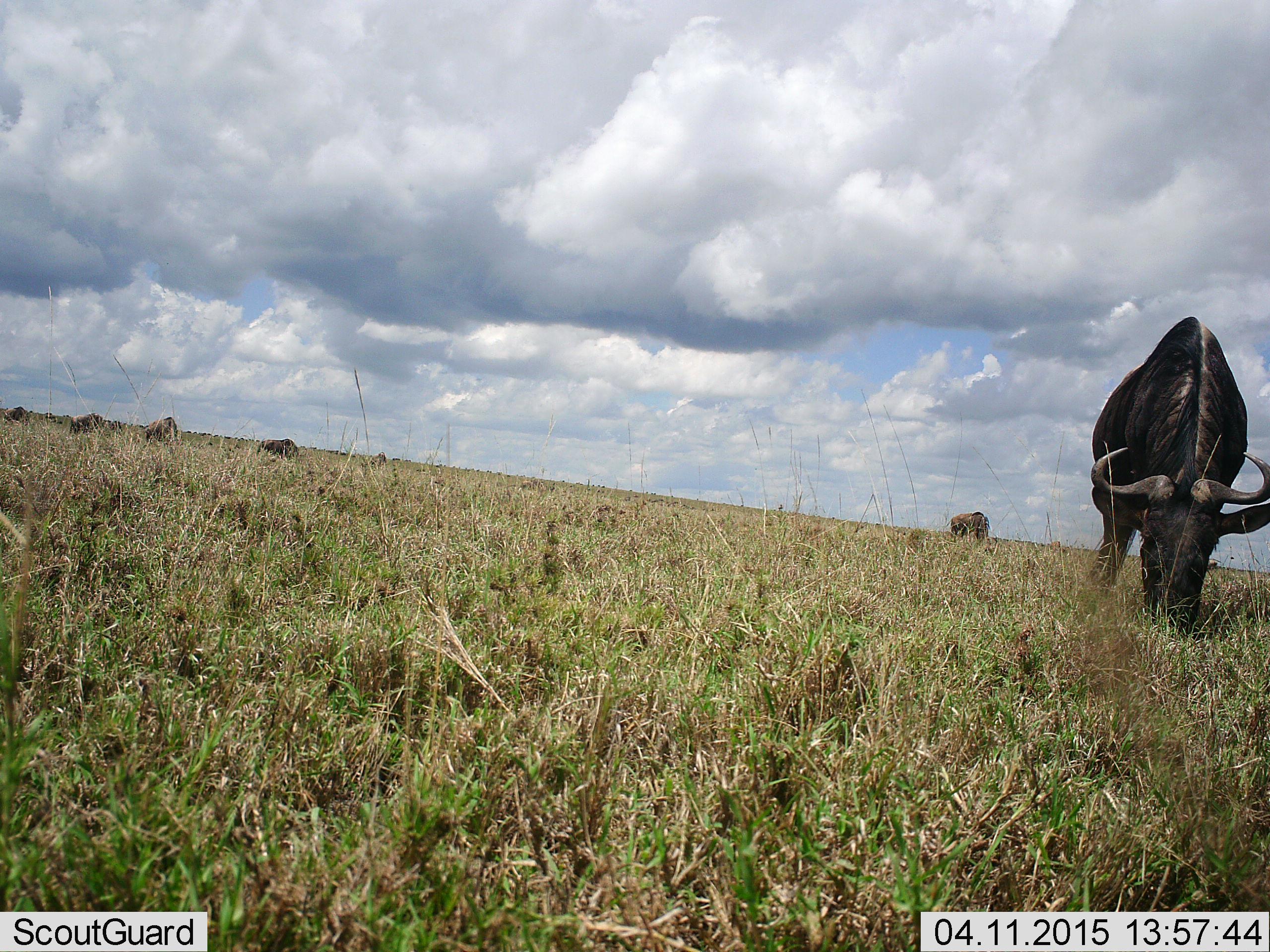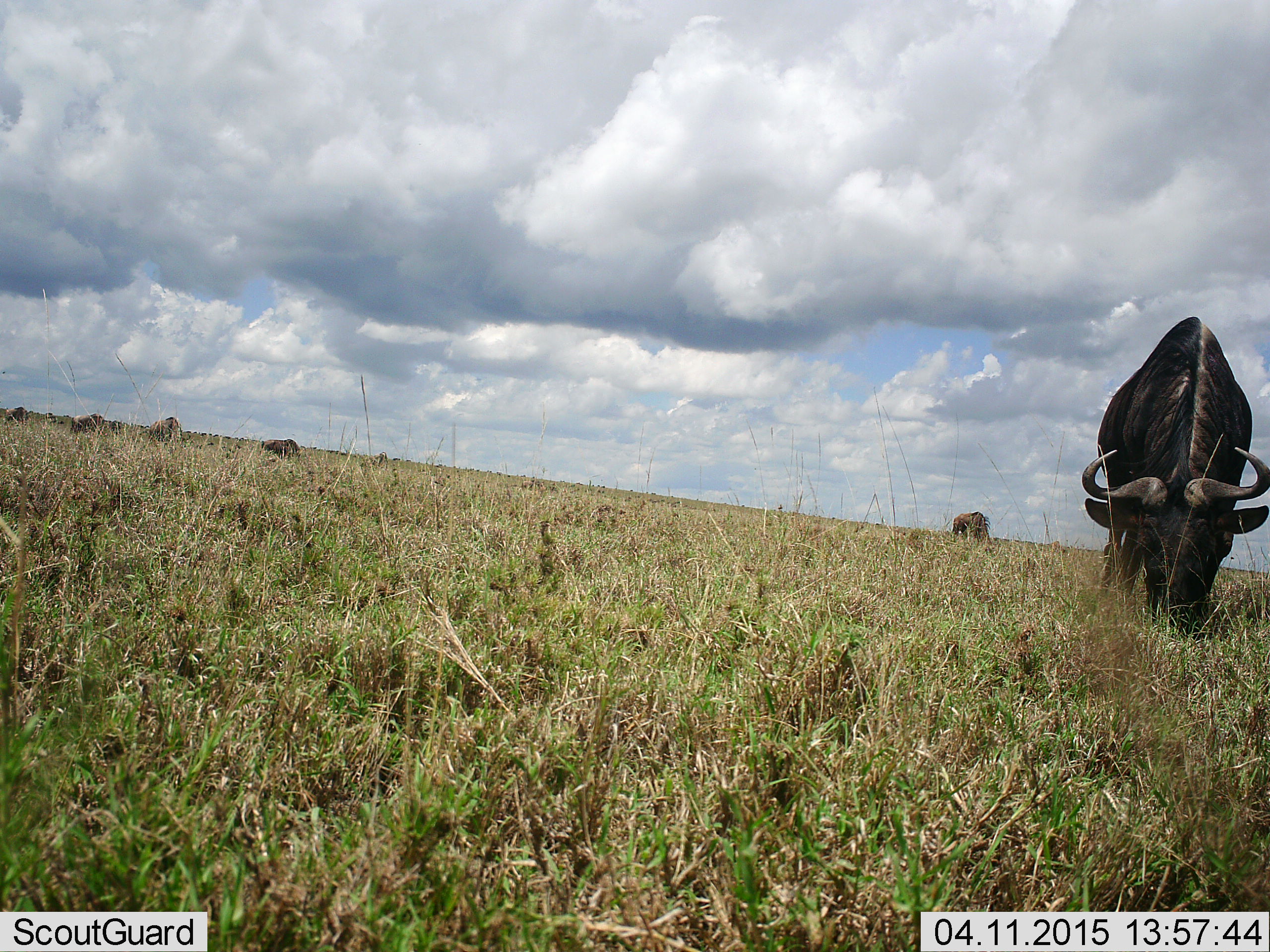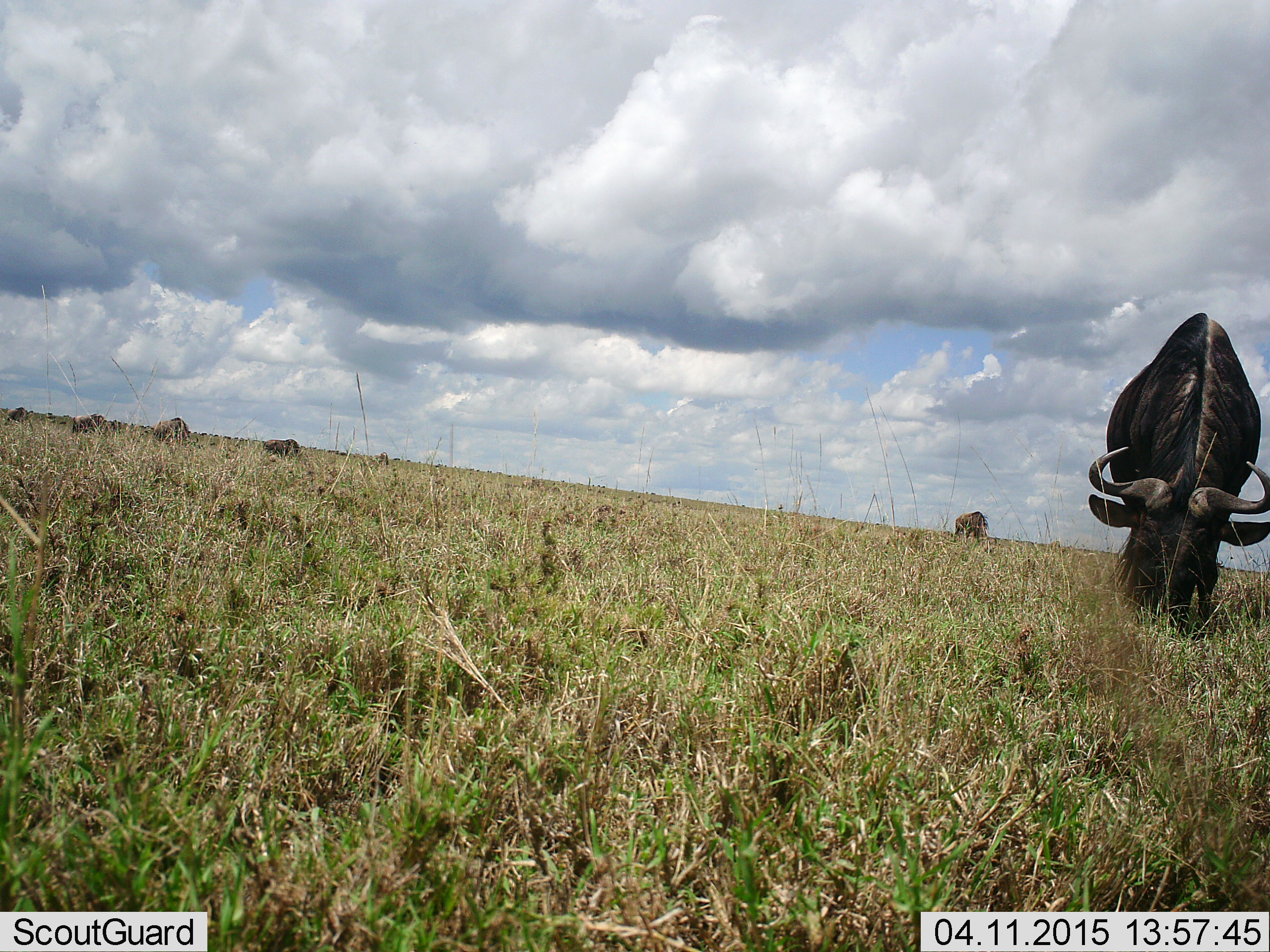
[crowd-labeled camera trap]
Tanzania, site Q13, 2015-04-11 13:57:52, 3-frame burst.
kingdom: Animalia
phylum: Chordata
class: Mammalia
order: Artiodactyla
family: Bovidae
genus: Connochaetes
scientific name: Connochaetes taurinus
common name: blue wildebeest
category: wildebeest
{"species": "wildebeest (blue wildebeest) (Connochaetes taurinus)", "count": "6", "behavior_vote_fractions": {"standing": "20%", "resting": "10%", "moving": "10%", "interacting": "0%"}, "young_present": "0%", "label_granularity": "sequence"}